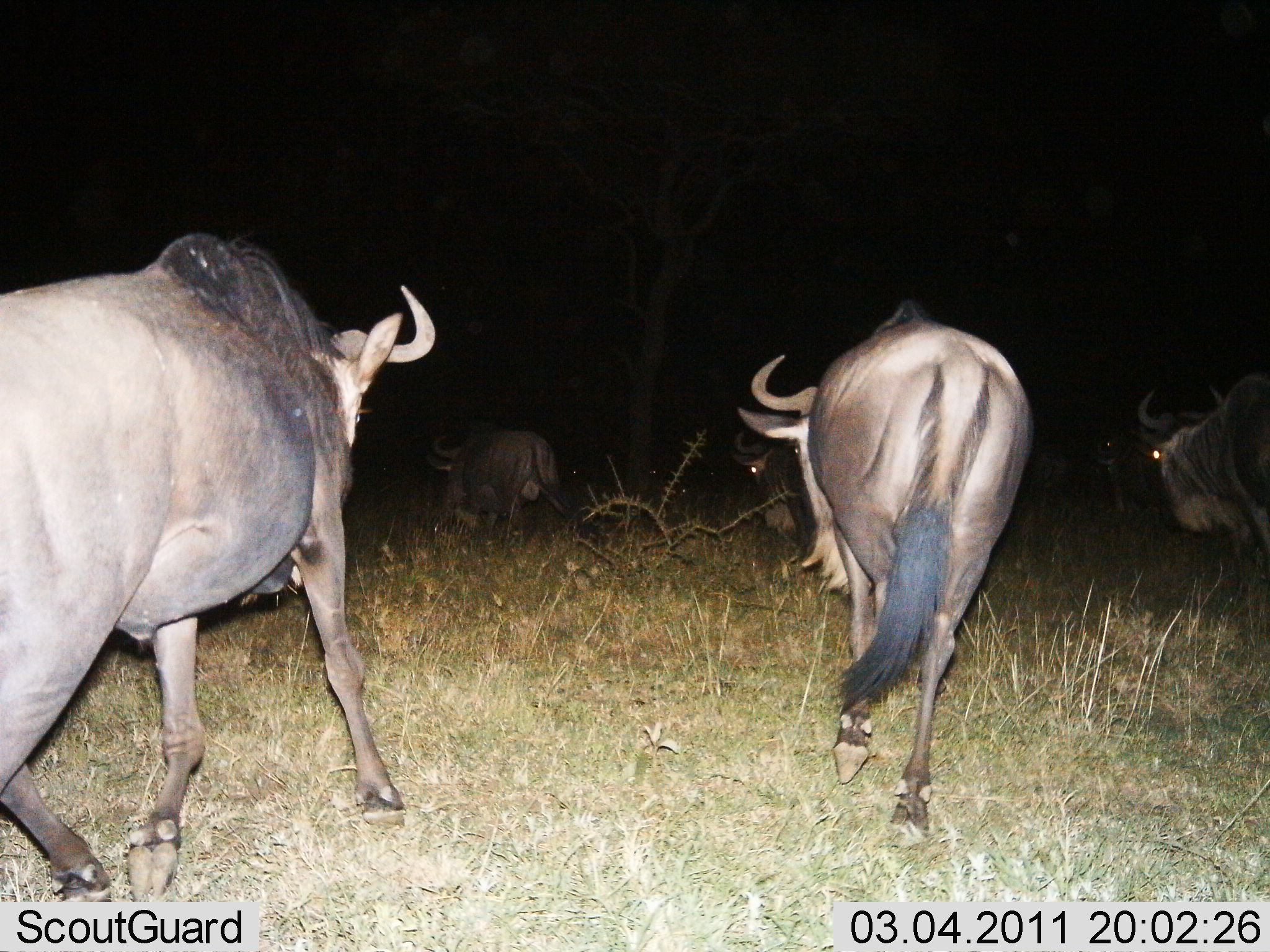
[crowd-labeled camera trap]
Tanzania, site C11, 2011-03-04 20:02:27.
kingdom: Animalia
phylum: Chordata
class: Mammalia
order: Artiodactyla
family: Bovidae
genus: Connochaetes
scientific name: Connochaetes taurinus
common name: blue wildebeest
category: wildebeest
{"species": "wildebeest (blue wildebeest) (Connochaetes taurinus)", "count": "5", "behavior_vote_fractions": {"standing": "0%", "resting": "0%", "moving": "100%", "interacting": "0%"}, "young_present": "0%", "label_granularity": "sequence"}